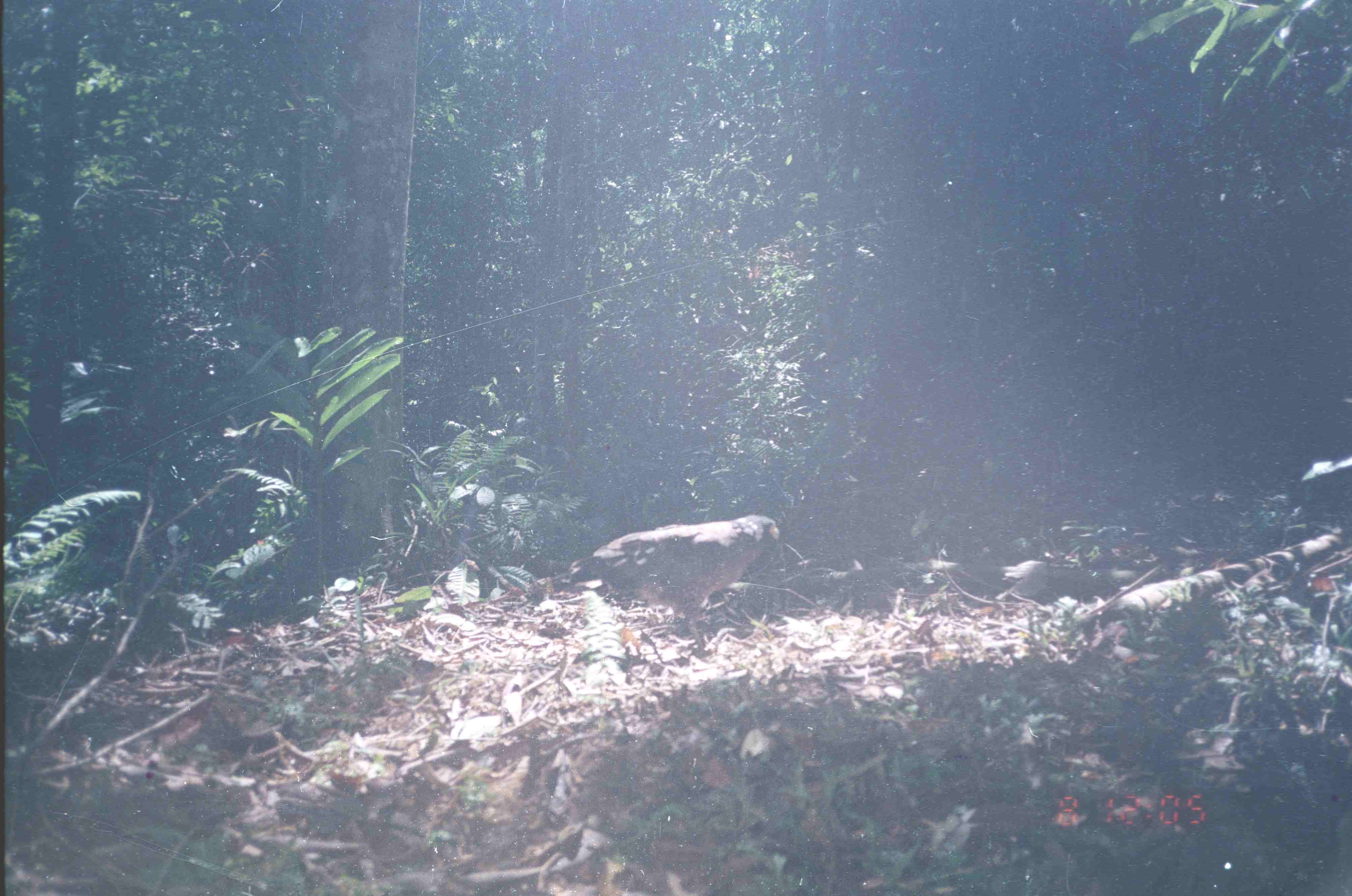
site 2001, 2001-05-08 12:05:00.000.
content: unidentified animal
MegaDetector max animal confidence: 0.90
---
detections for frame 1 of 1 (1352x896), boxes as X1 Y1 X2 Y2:
unknown: 546 511 781 653